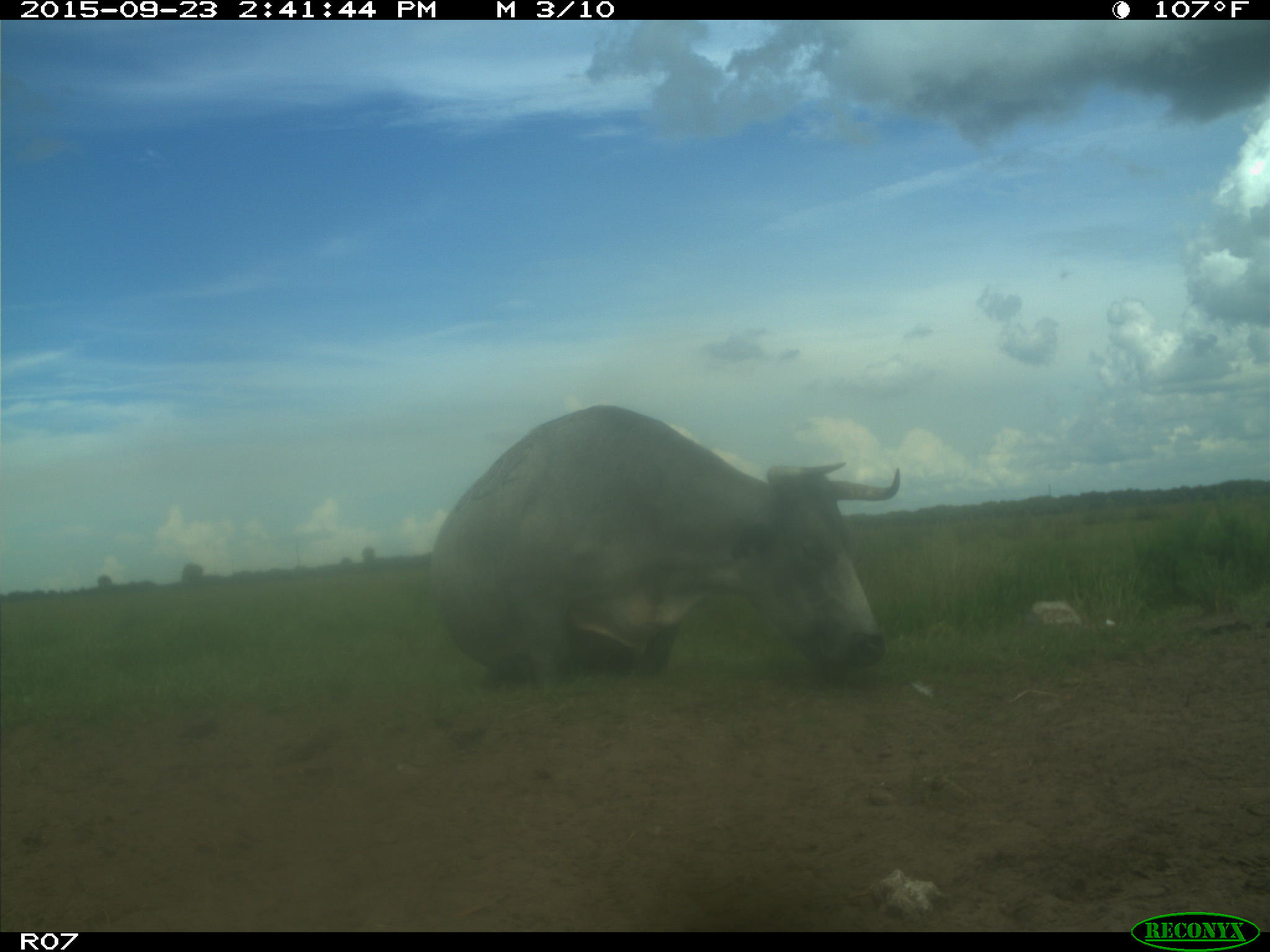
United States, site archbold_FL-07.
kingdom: Animalia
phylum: Chordata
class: Mammalia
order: Artiodactyla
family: Bovidae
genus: Bos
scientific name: Bos taurus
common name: domestic cow